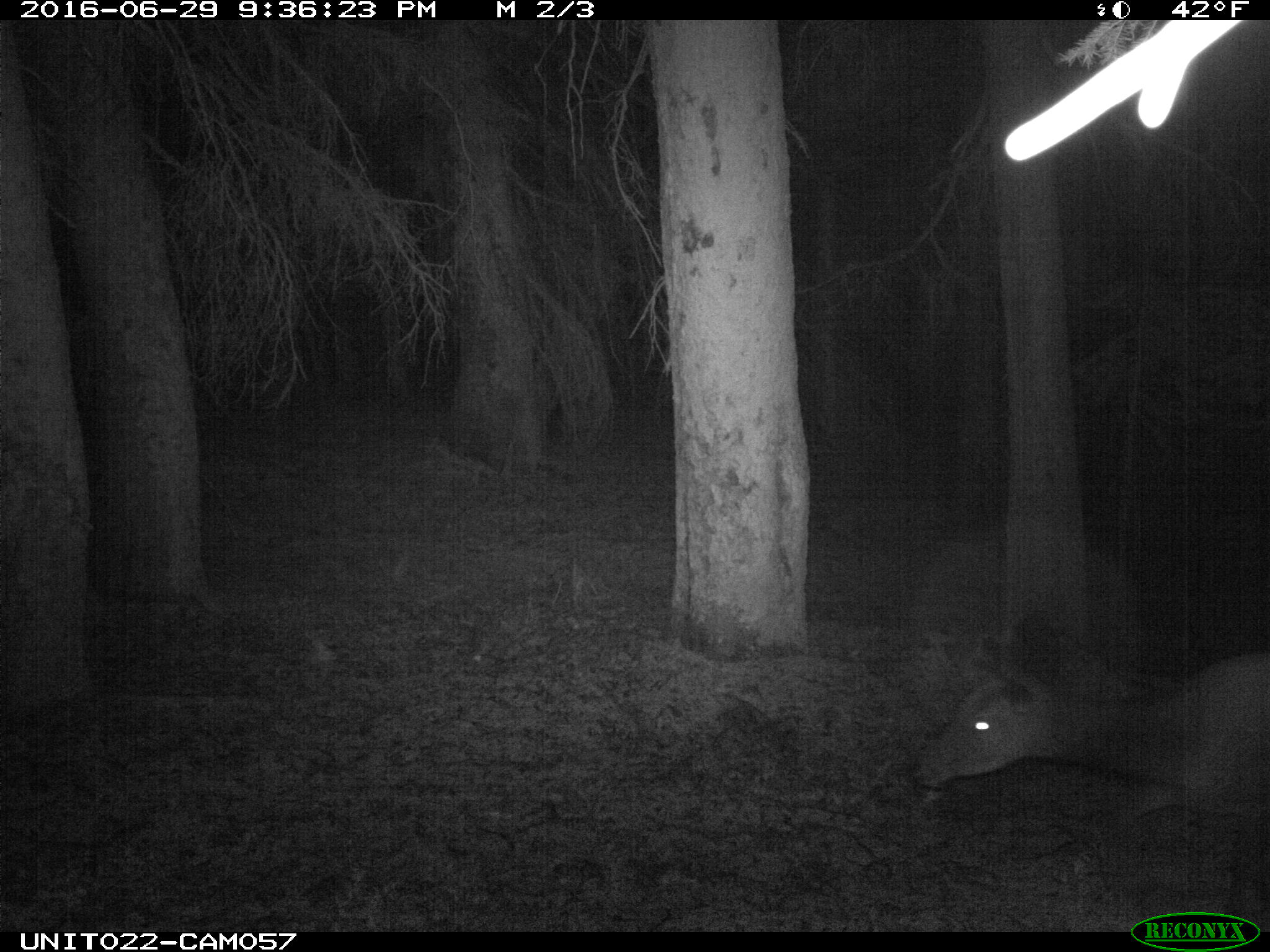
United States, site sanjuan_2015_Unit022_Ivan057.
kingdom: Animalia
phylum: Chordata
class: Mammalia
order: Artiodactyla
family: Cervidae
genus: Cervus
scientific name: Cervus elaphus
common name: red deer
Cervus elaphus (red deer).